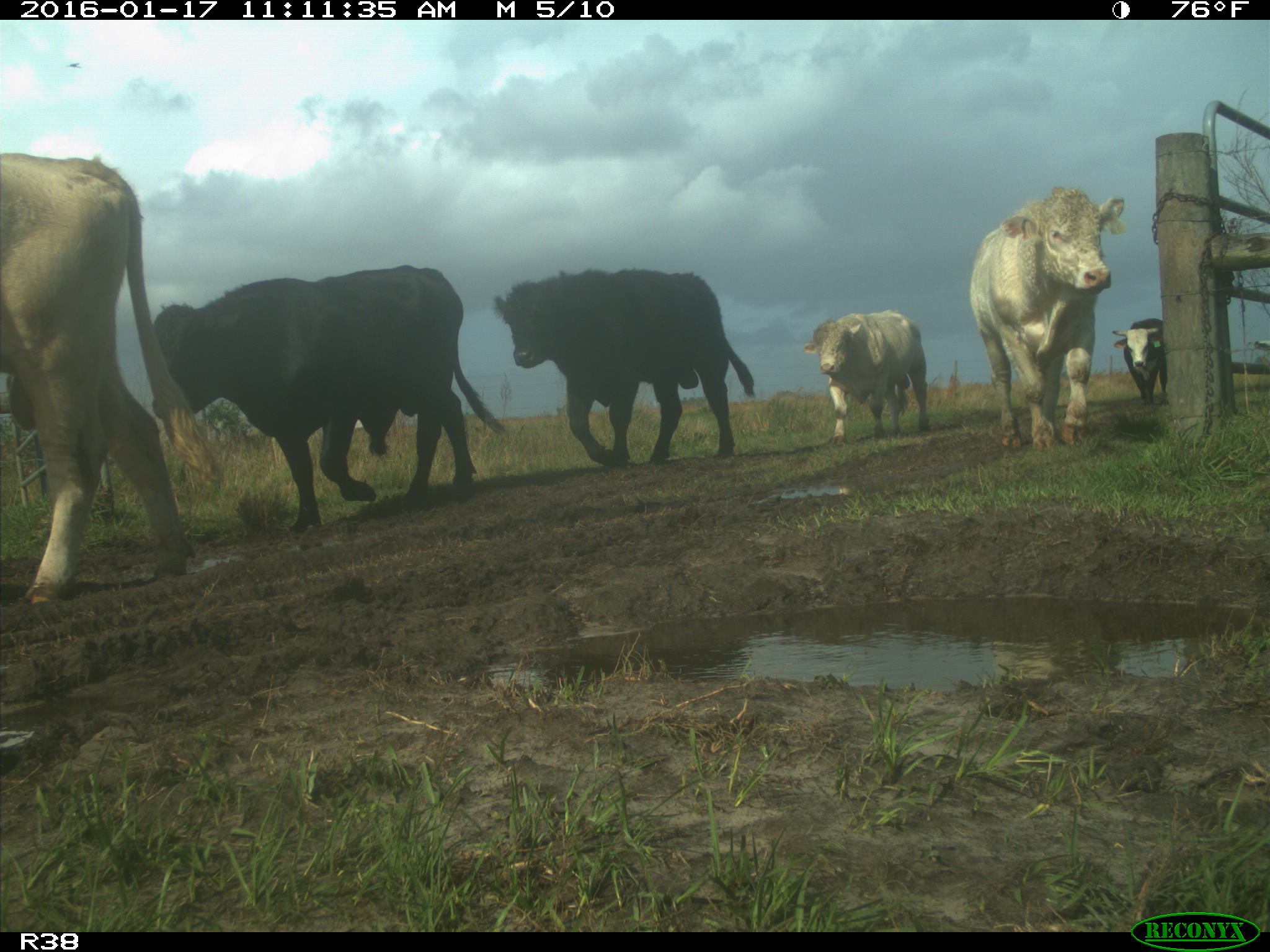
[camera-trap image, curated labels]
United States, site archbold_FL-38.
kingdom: Animalia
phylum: Chordata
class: Mammalia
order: Artiodactyla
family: Bovidae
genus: Bos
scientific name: Bos taurus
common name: domestic cow